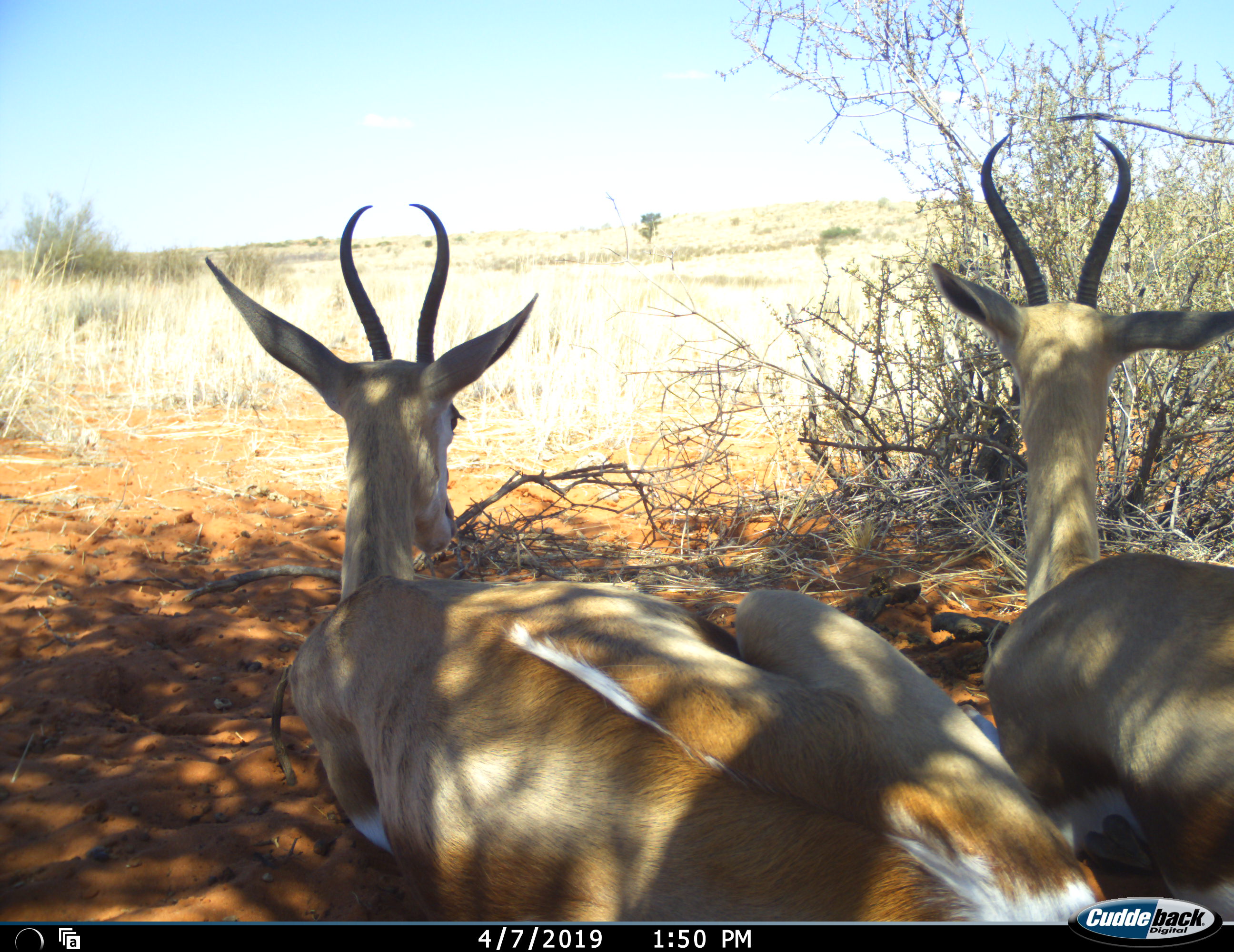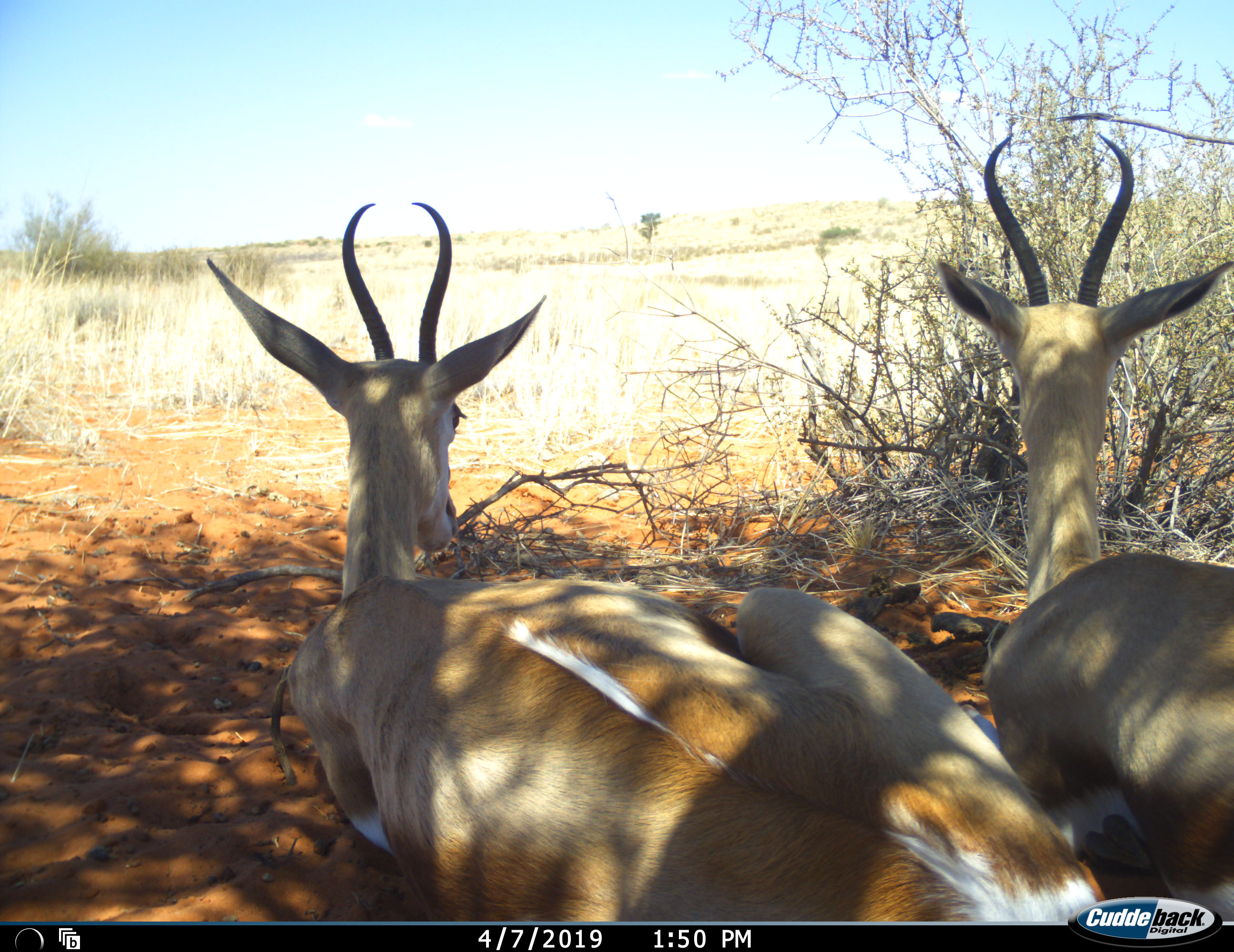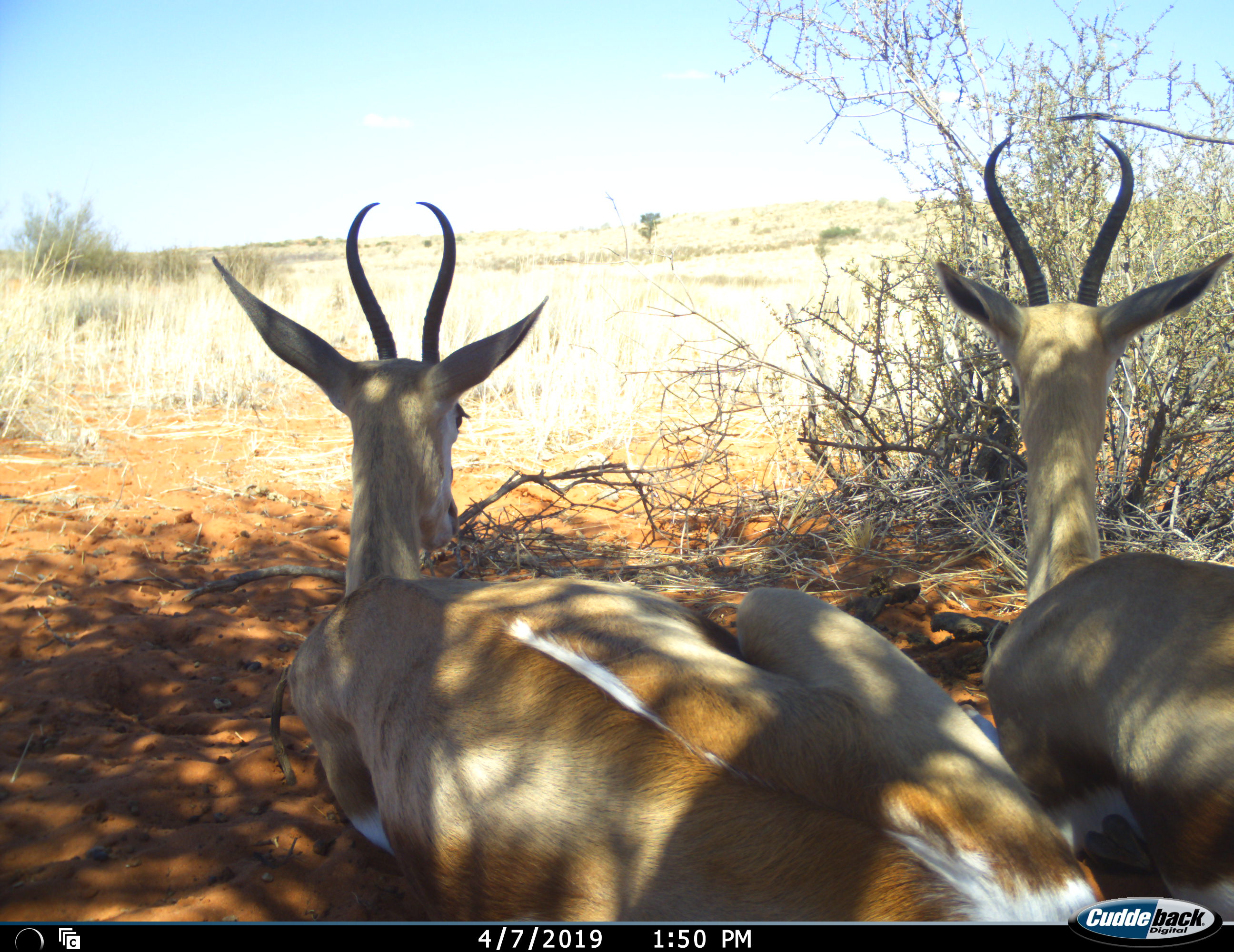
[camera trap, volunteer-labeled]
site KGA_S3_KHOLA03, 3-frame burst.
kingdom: Animalia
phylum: Chordata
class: Mammalia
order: Artiodactyla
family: Bovidae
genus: Antidorcas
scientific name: Antidorcas marsupialis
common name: springbok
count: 2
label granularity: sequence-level